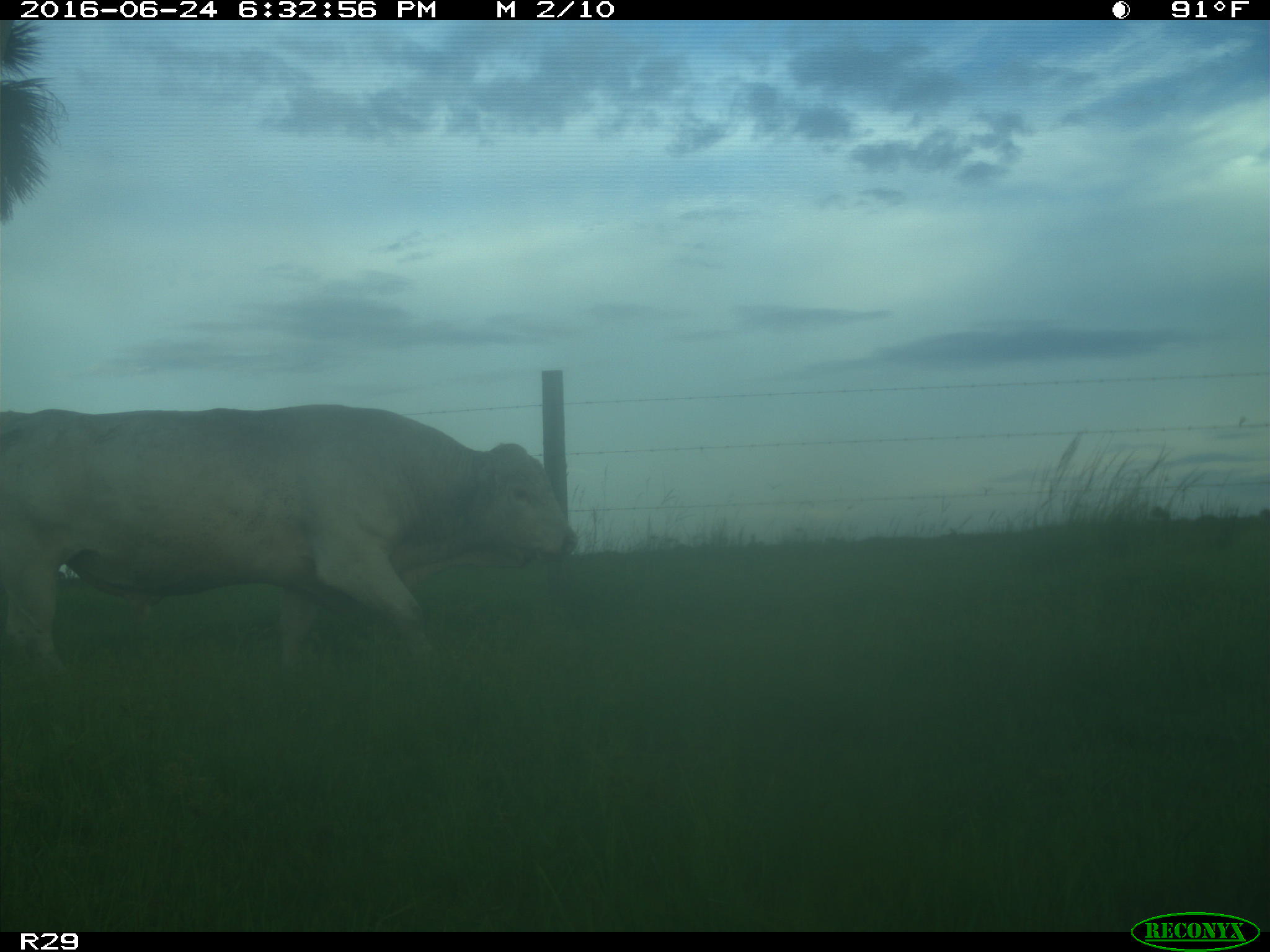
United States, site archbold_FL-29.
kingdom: Animalia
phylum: Chordata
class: Mammalia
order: Artiodactyla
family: Bovidae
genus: Bos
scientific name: Bos taurus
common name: domestic cow